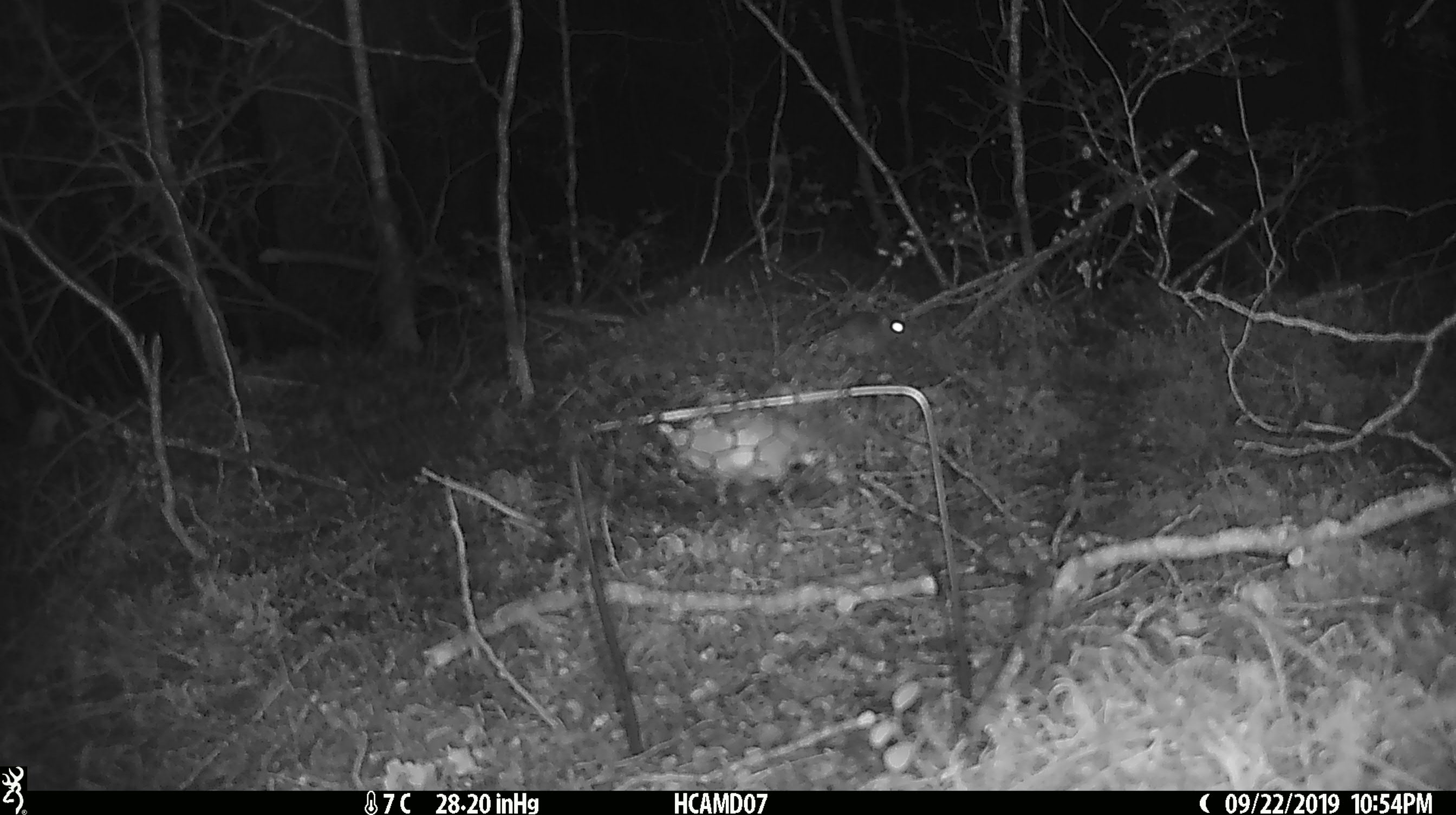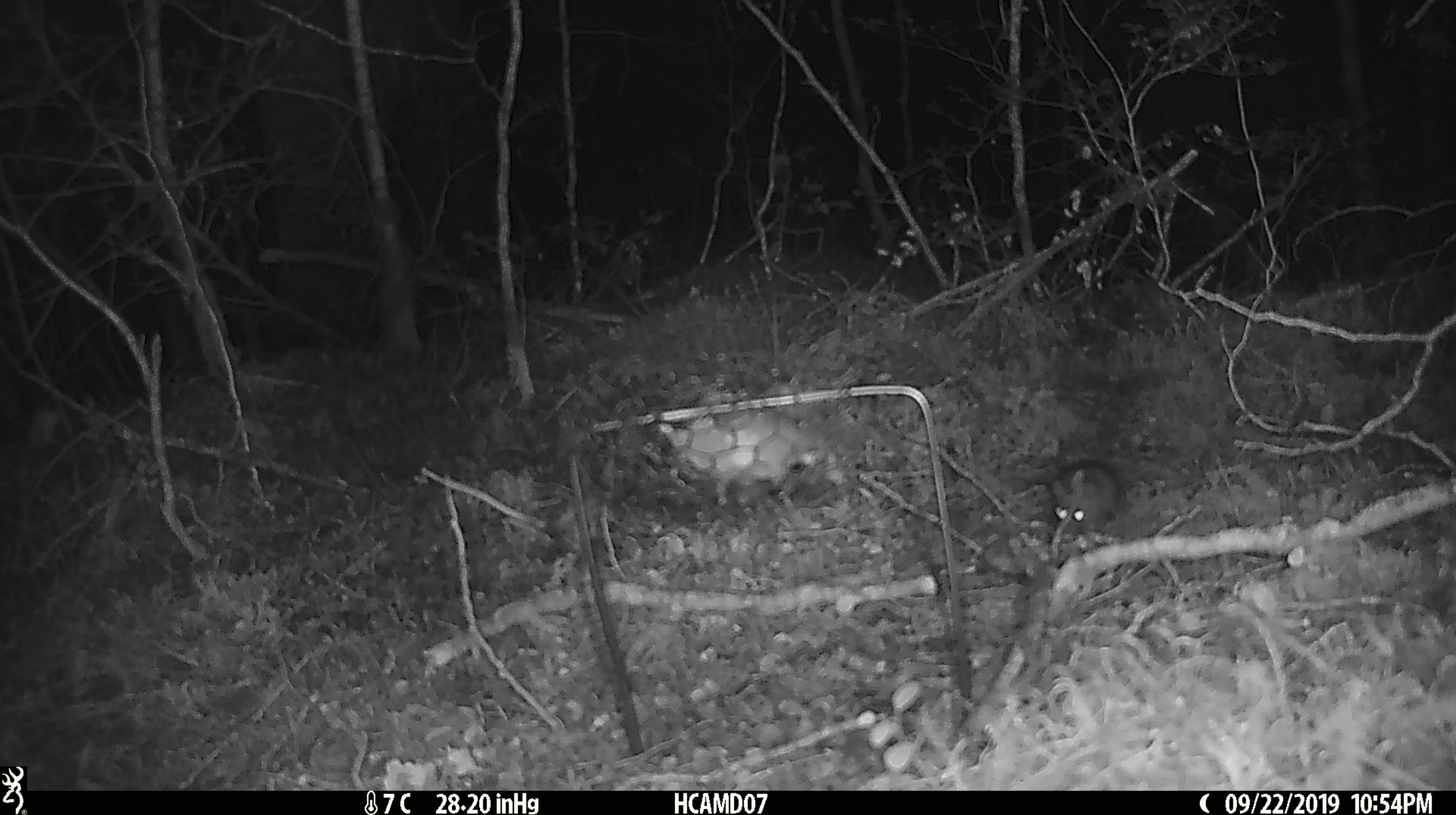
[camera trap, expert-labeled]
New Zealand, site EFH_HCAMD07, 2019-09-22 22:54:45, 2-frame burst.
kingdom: Animalia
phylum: Chordata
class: Mammalia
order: Rodentia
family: Muridae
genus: Mus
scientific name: Mus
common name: mouse